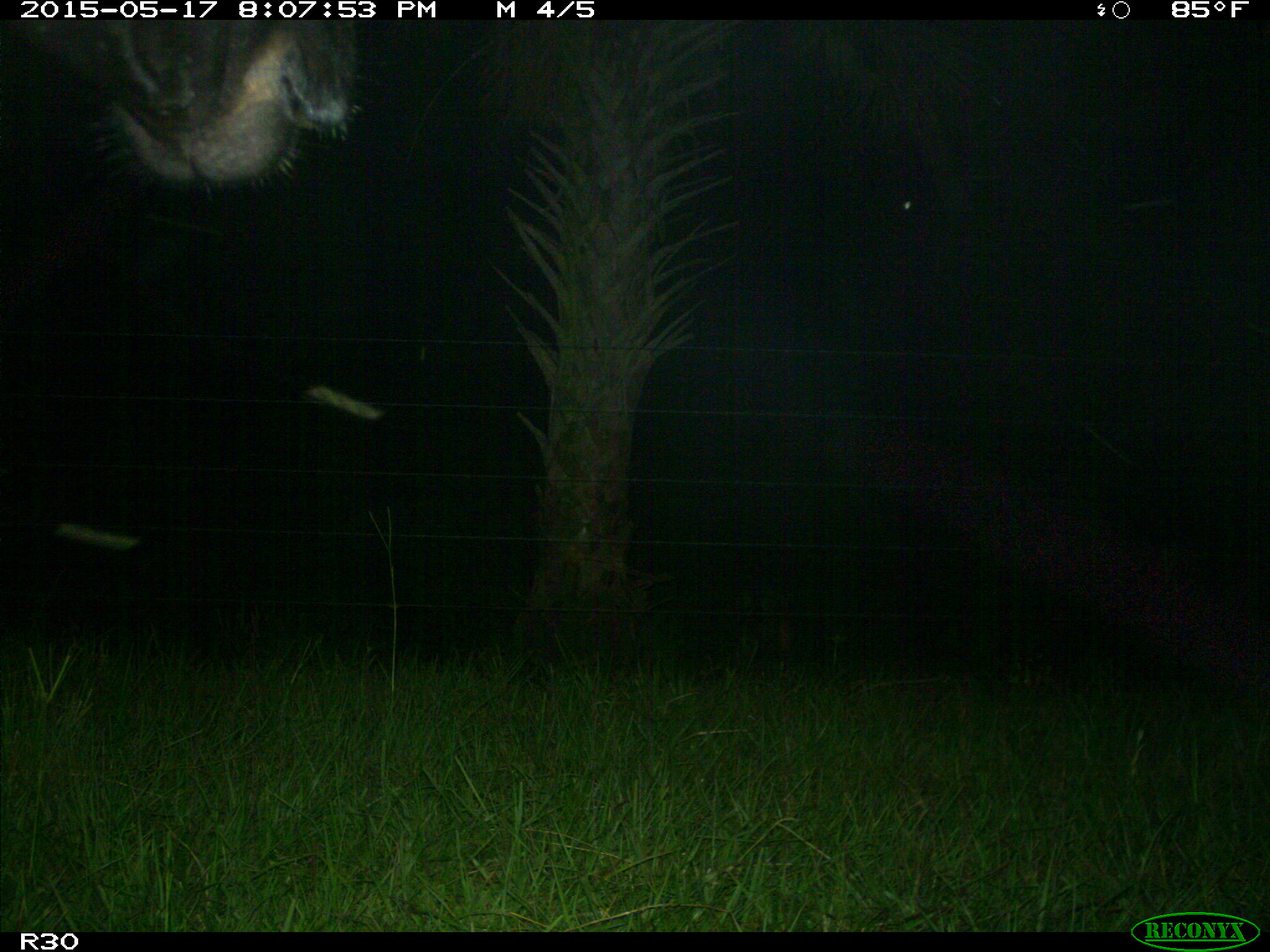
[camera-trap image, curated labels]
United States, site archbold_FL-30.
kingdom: Animalia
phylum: Chordata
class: Mammalia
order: Artiodactyla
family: Bovidae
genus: Bos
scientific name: Bos taurus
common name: domestic cow